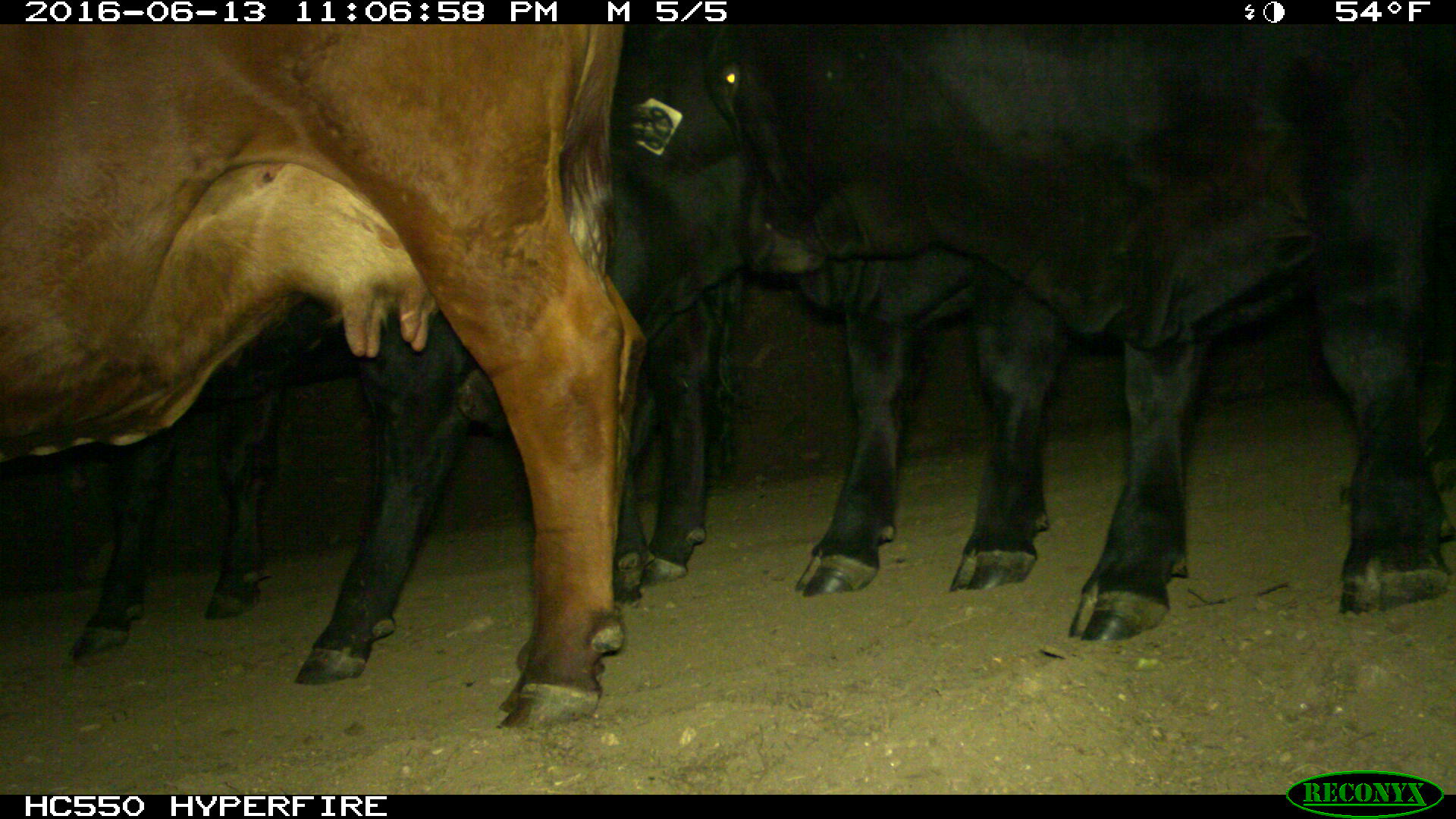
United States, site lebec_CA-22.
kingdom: Animalia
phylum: Chordata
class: Mammalia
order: Artiodactyla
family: Bovidae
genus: Bos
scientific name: Bos taurus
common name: domestic cow